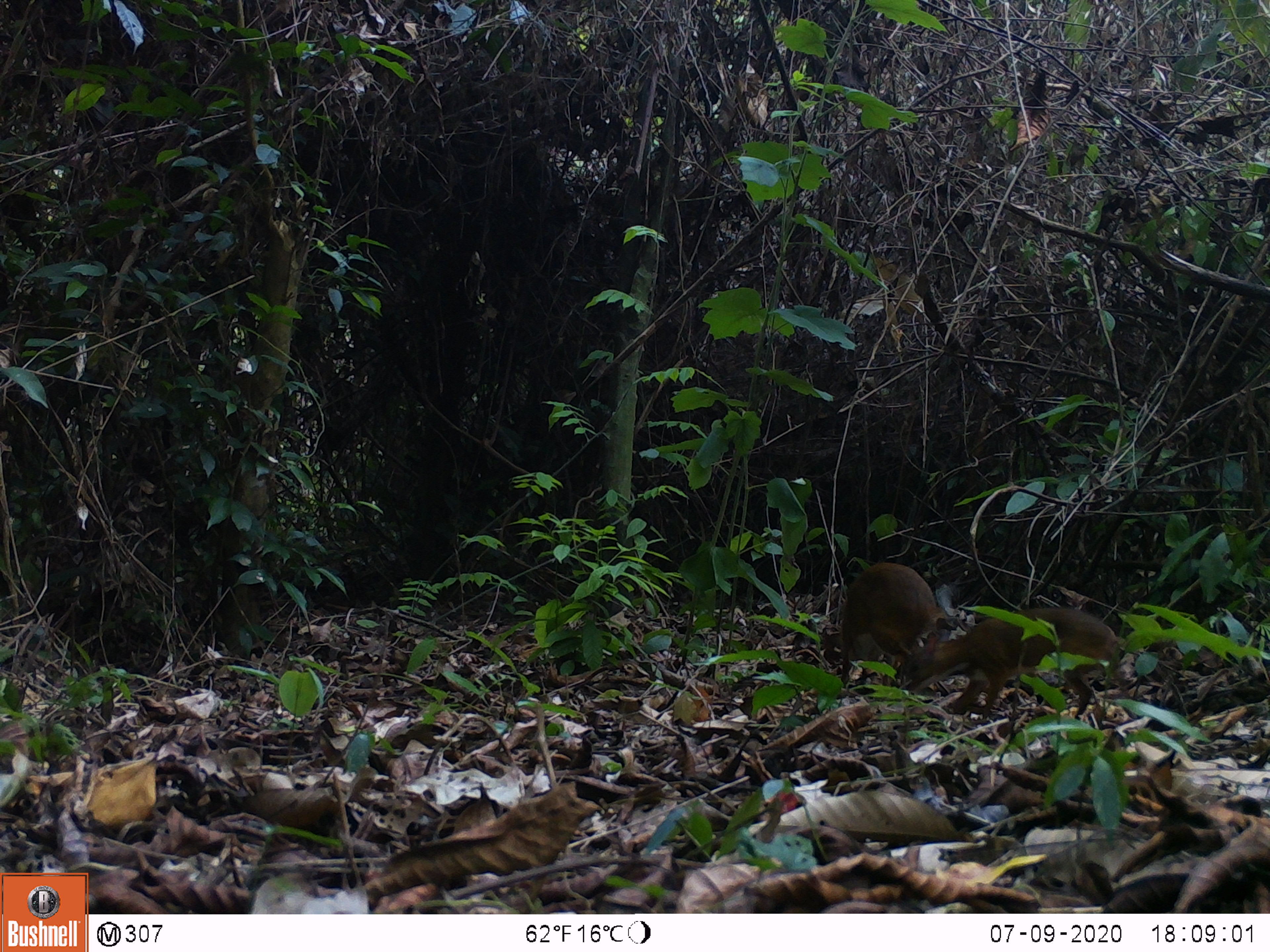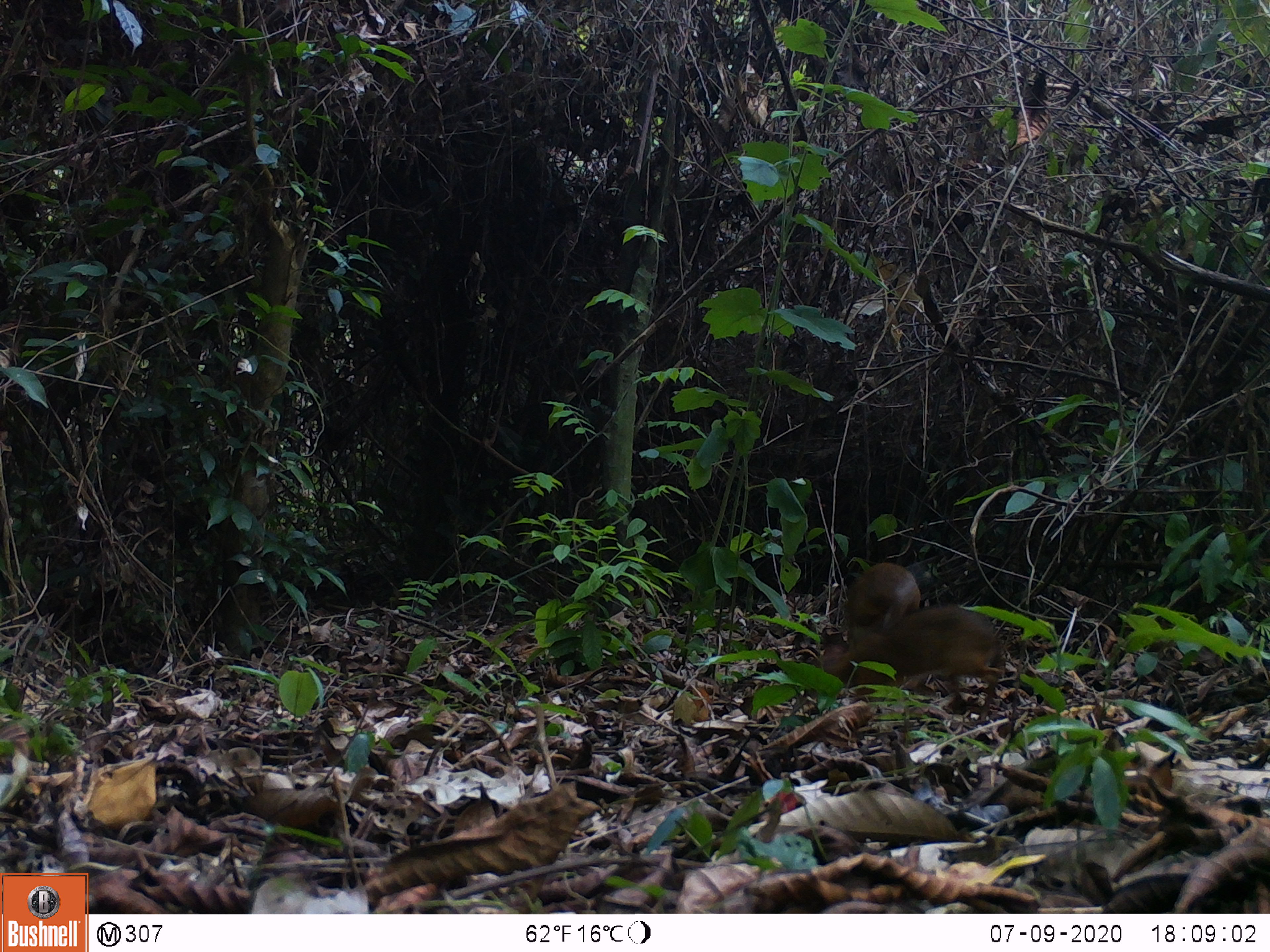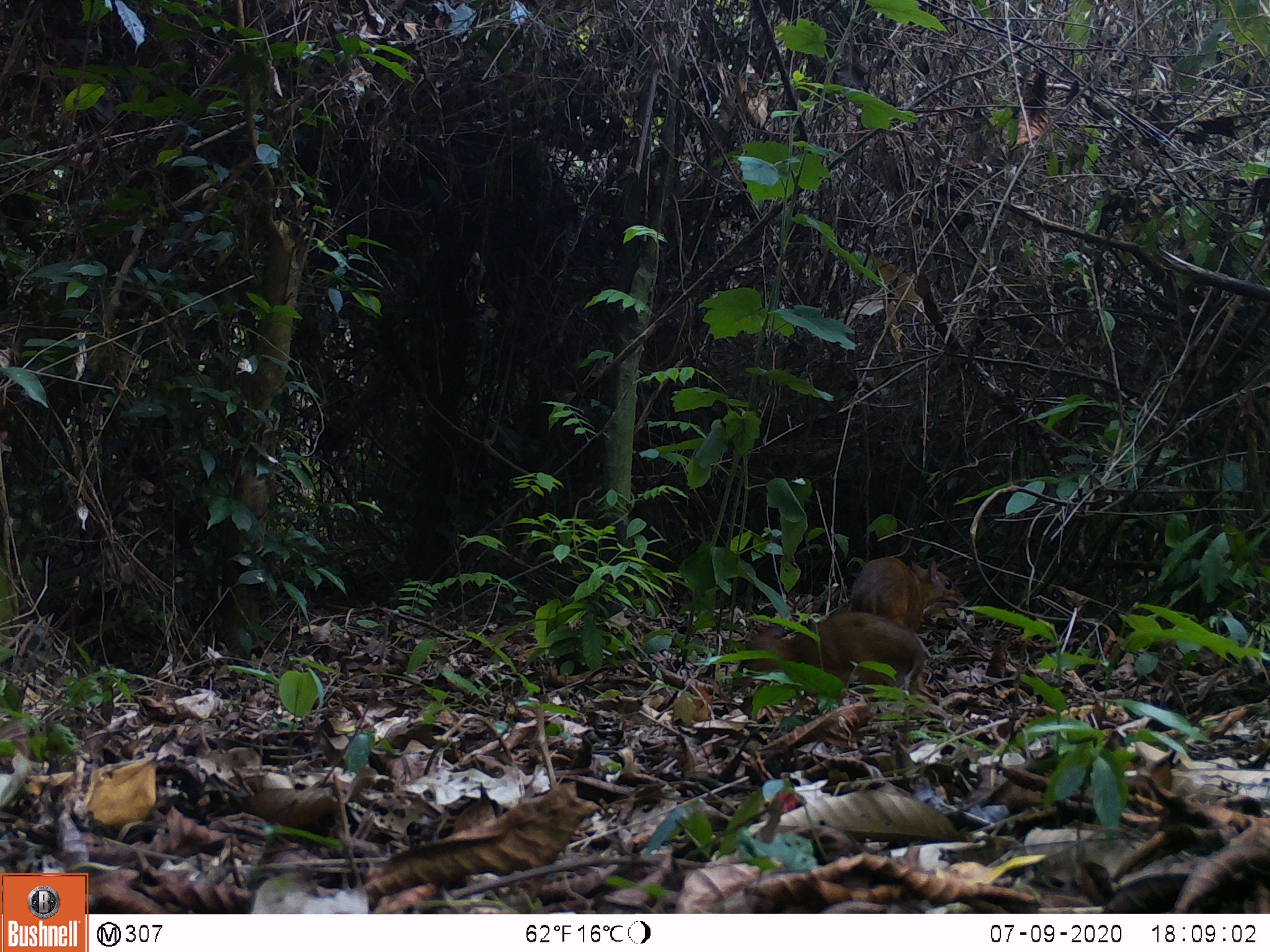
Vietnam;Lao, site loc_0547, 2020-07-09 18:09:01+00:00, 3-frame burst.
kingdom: Animalia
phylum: Chordata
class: Mammalia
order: Artiodactyla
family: Tragulidae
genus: Moschiola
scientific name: Moschiola meminna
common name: chevrotain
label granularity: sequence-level